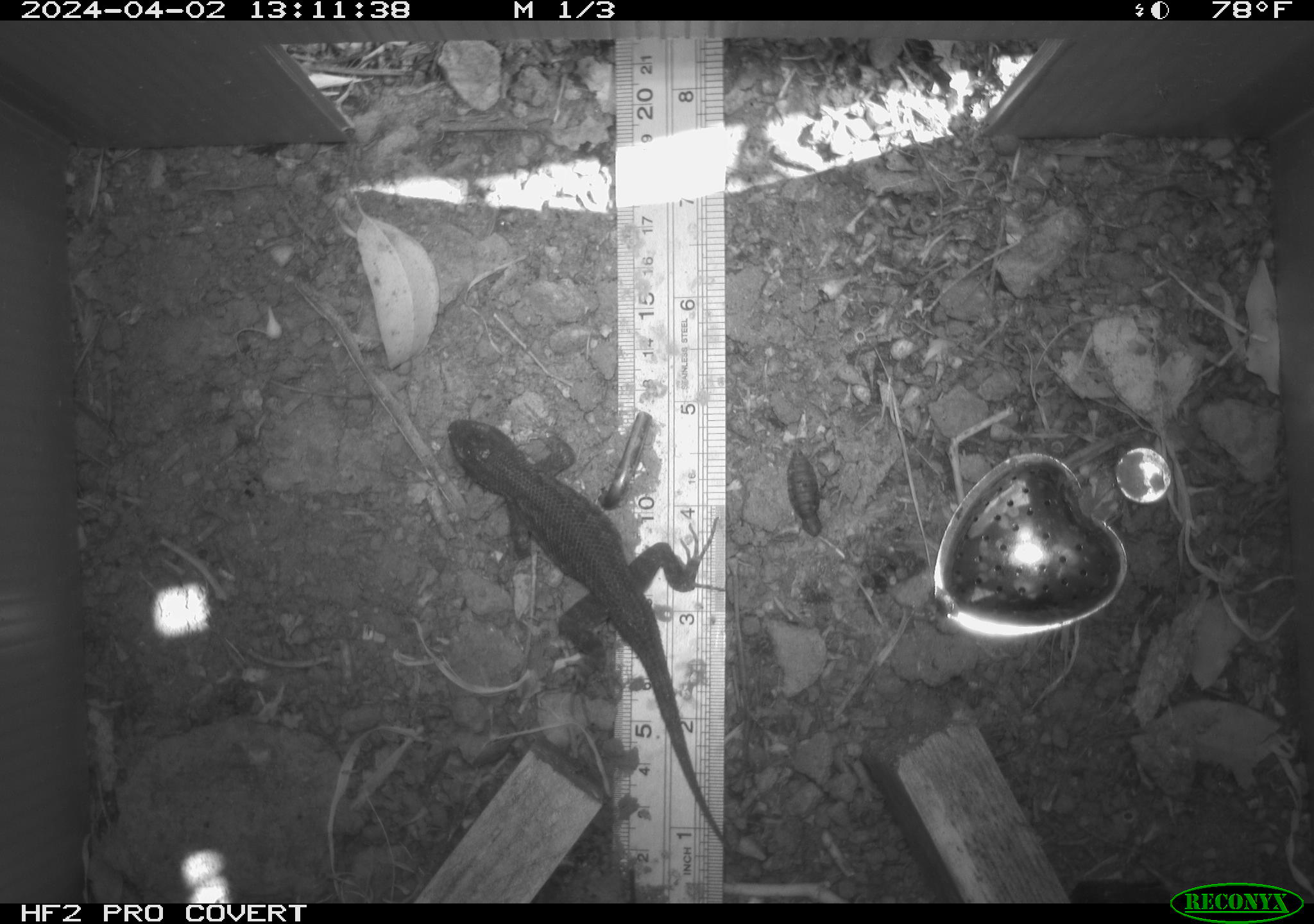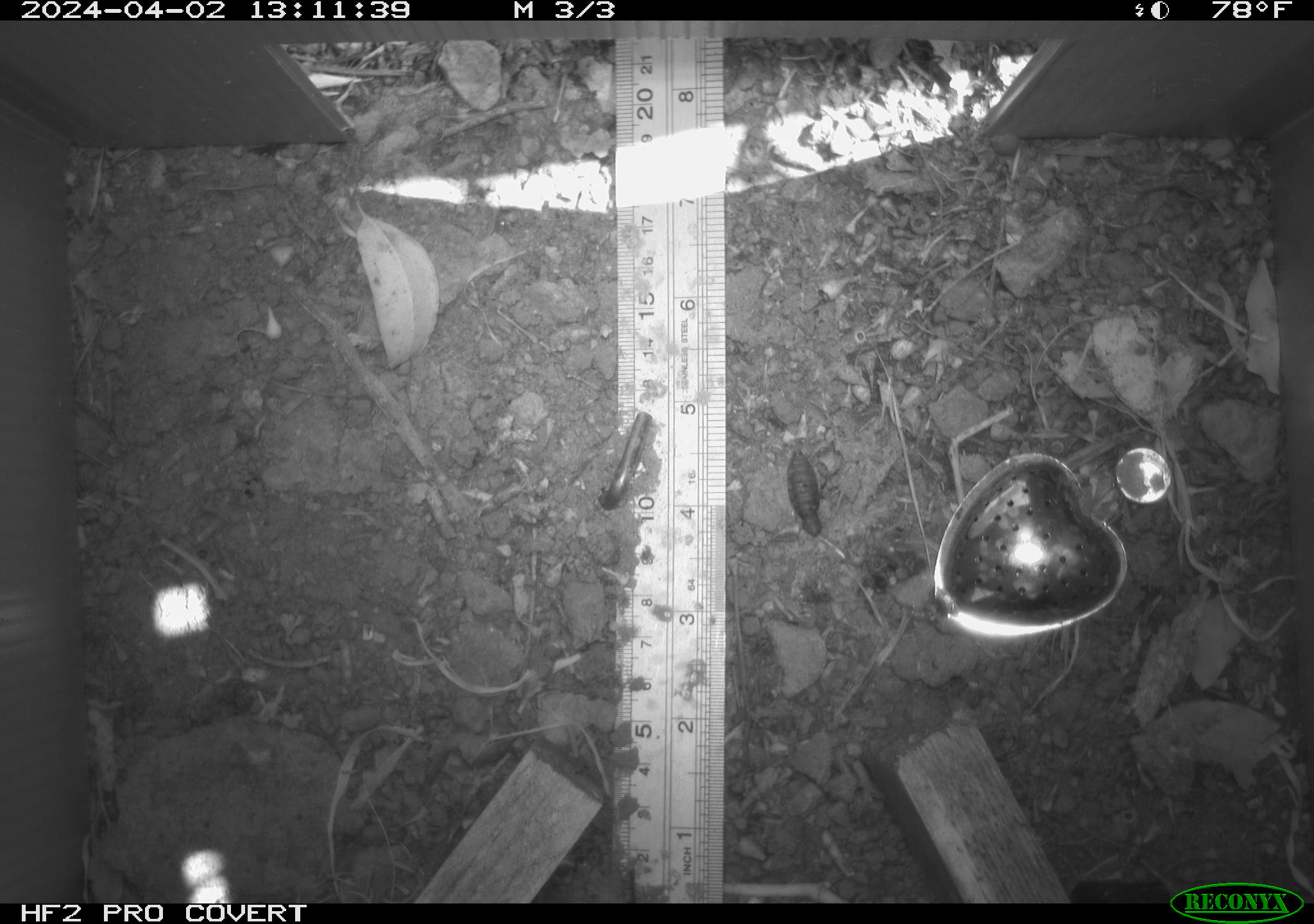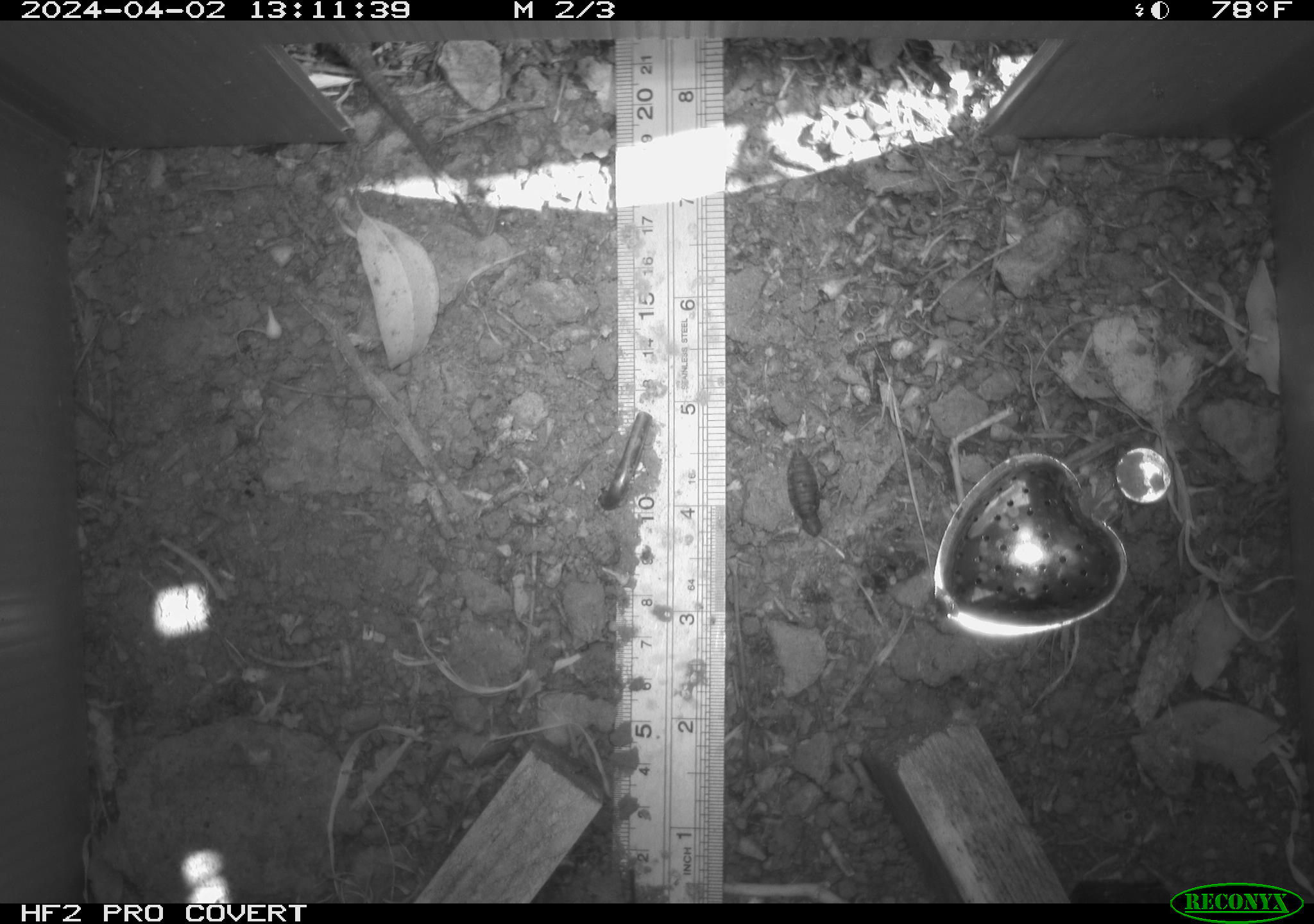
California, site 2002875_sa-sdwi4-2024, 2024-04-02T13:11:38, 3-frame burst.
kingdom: Animalia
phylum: Chordata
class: Reptilia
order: Squamata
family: Phrynosomatidae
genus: Sceloporus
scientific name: Sceloporus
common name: spiny lizards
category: sceloporus species